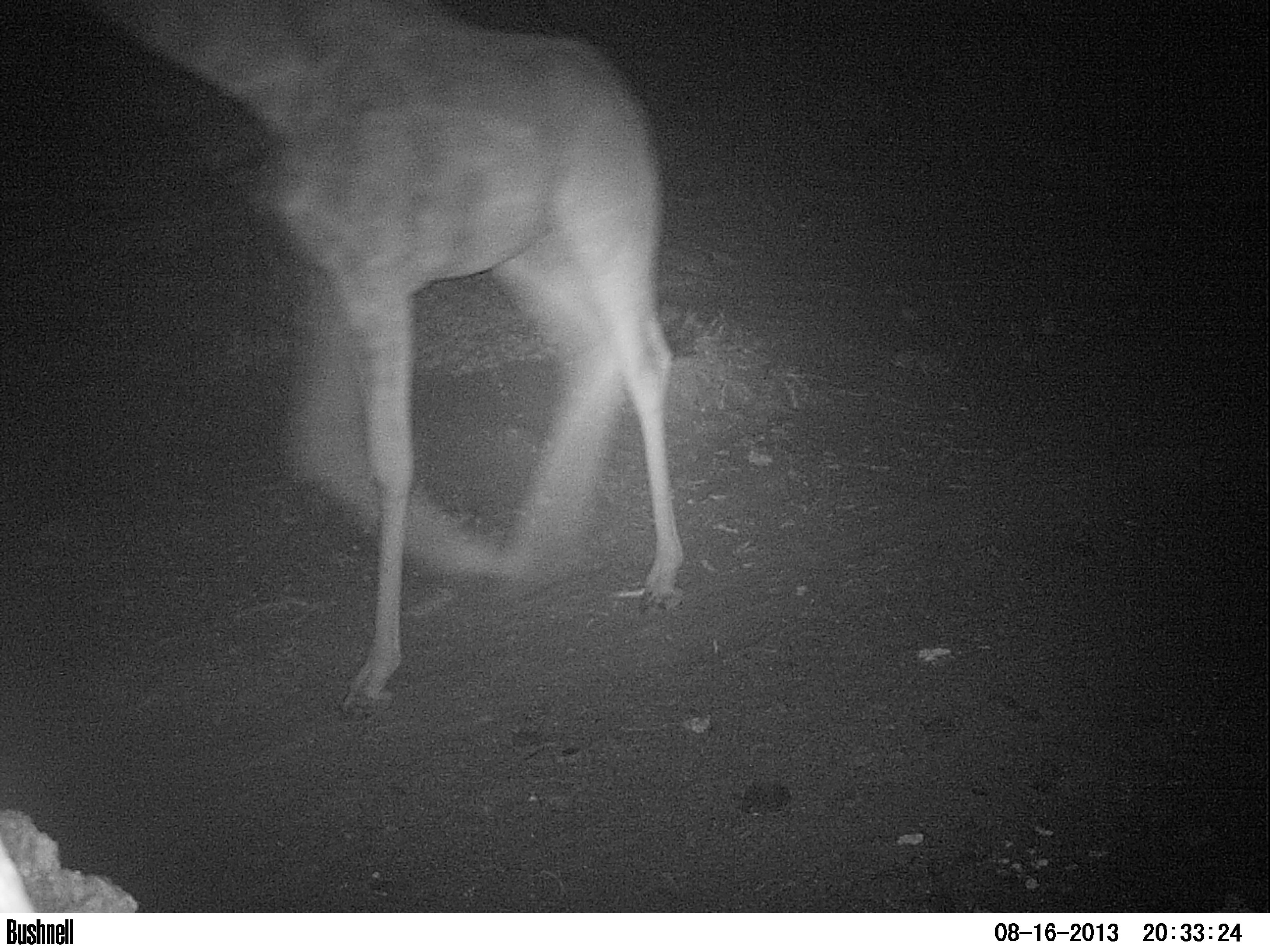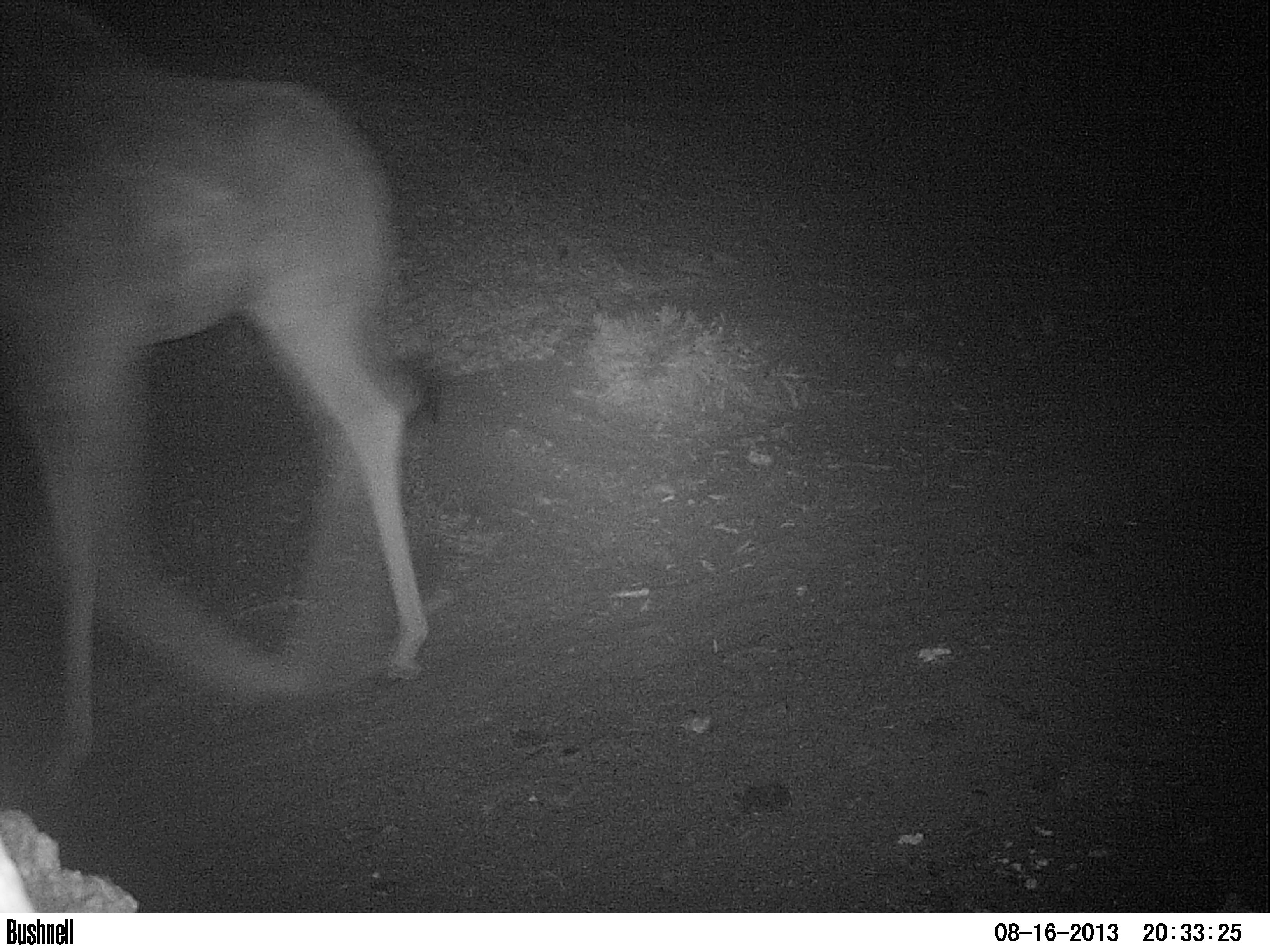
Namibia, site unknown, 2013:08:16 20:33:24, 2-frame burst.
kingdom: Animalia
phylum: Chordata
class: Mammalia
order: Artiodactyla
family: Giraffidae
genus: Giraffa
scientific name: Giraffa camelopardalis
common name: giraffe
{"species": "Giraffa camelopardalis (giraffe)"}